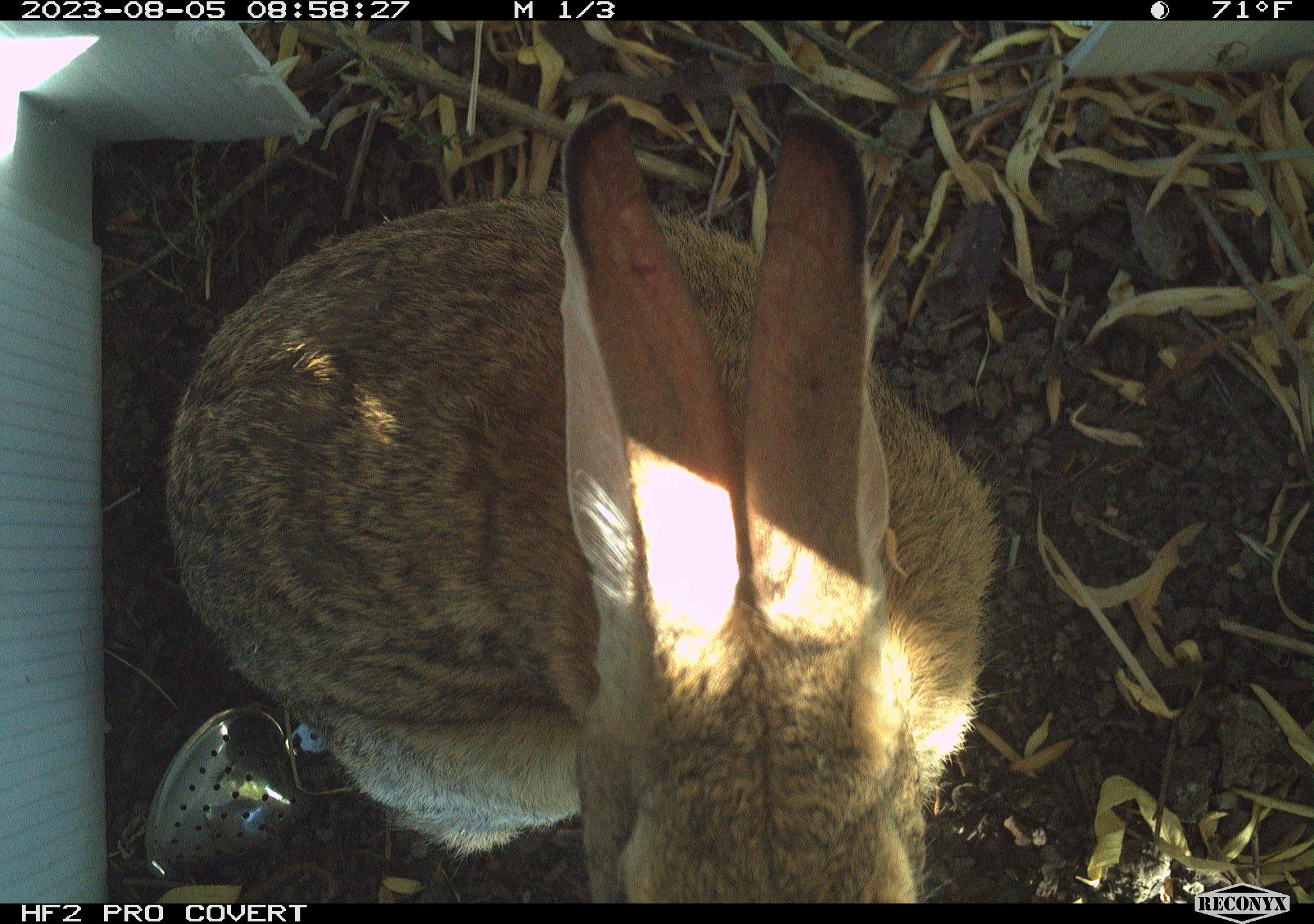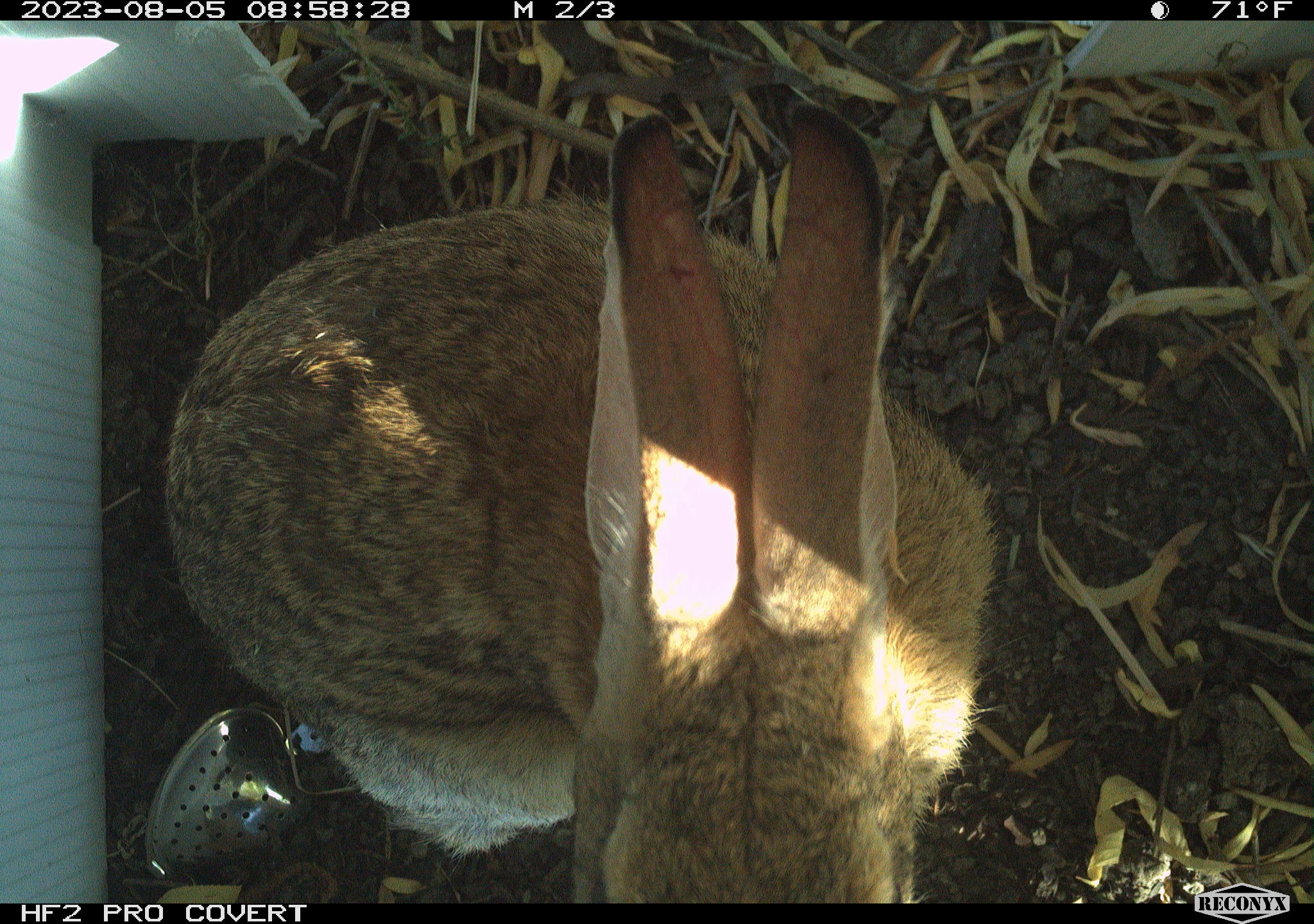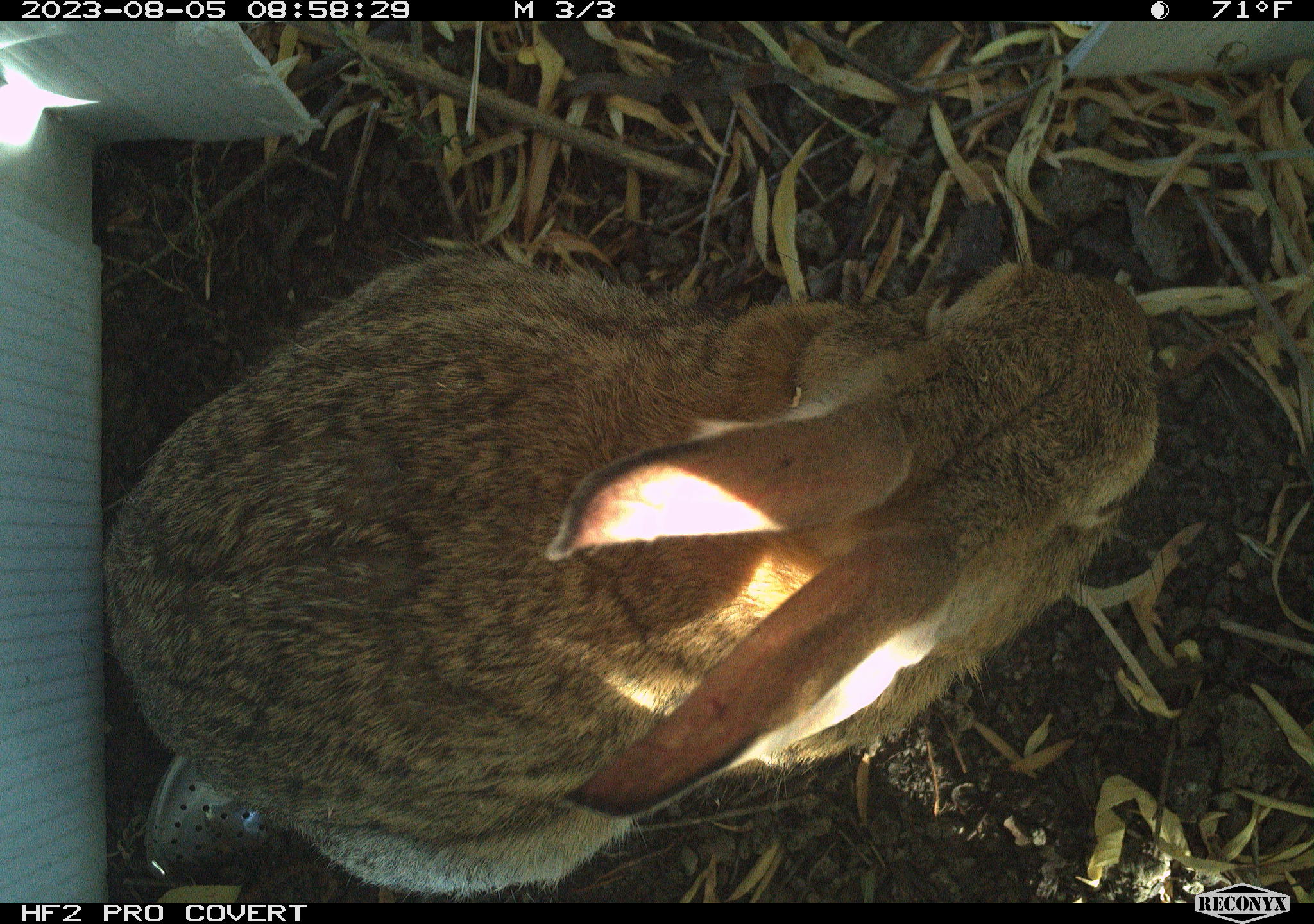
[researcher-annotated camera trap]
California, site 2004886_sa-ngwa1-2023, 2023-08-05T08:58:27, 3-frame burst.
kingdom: Animalia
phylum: Chordata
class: Mammalia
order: Lagomorpha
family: Leporidae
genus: Sylvilagus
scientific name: Sylvilagus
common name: cottontail rabbits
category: sylvilagus species